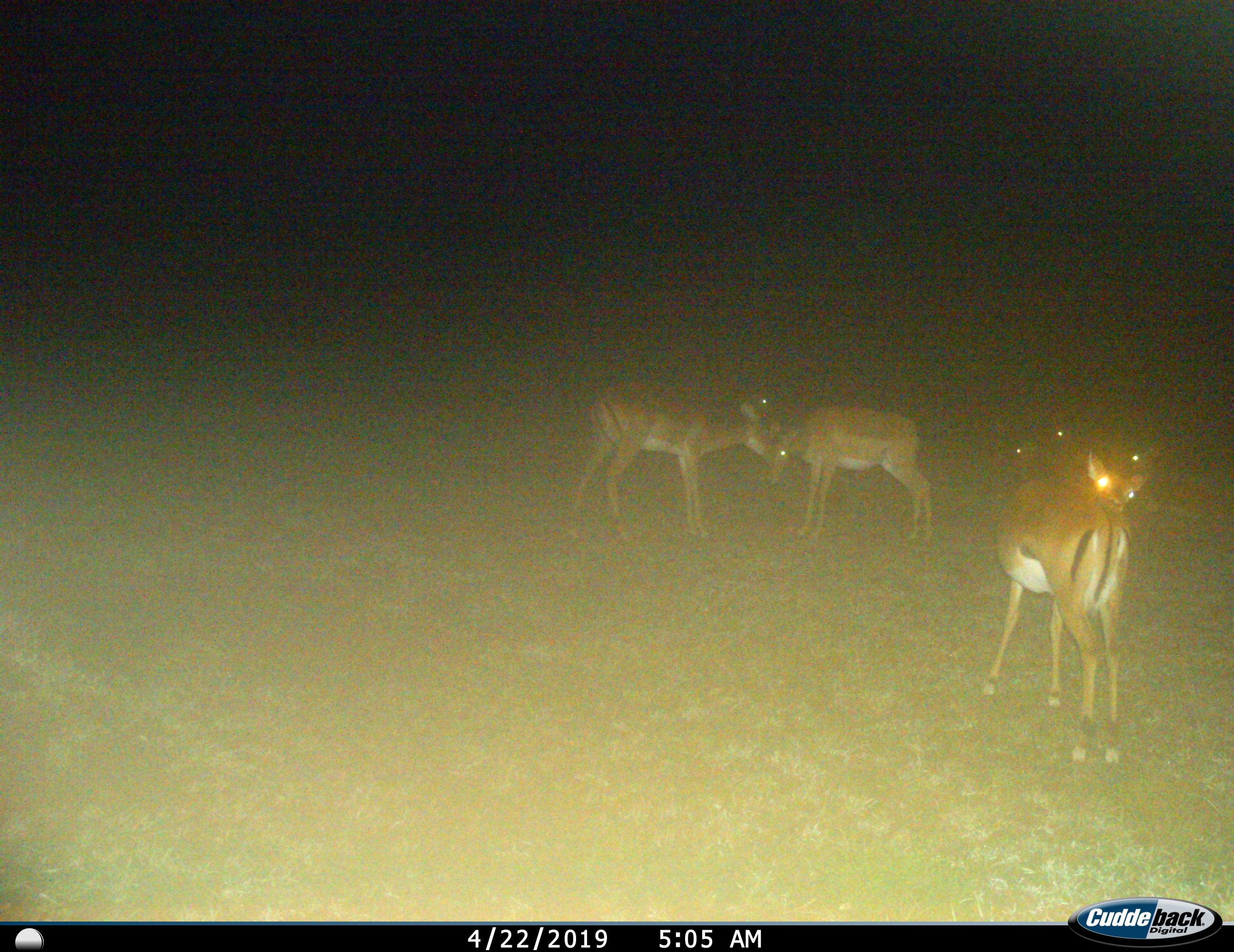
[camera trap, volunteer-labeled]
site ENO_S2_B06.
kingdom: Animalia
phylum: Chordata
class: Mammalia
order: Artiodactyla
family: Bovidae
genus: Aepyceros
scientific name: Aepyceros melampus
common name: impala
Impala (Aepyceros melampus), count 6. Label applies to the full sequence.